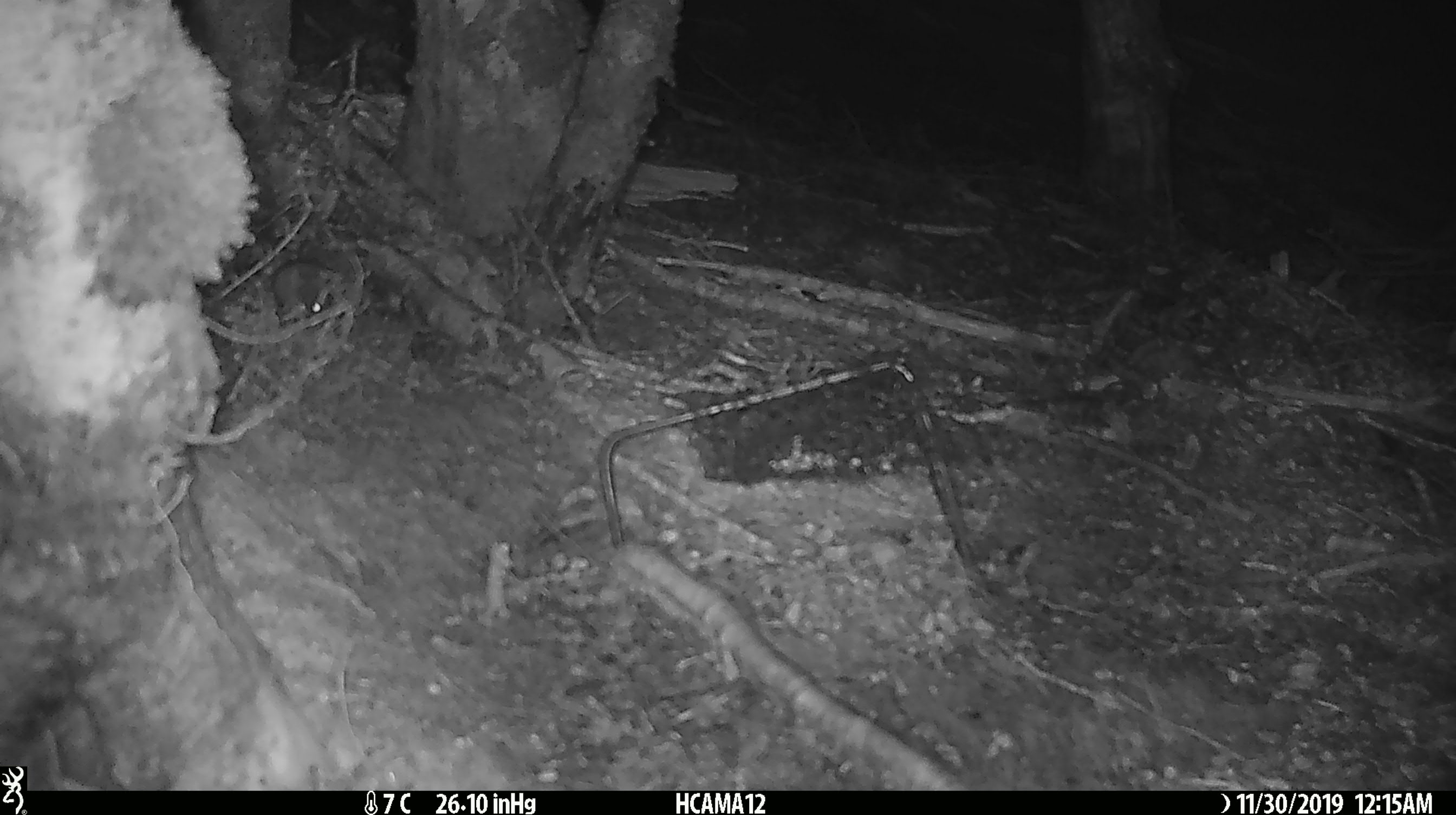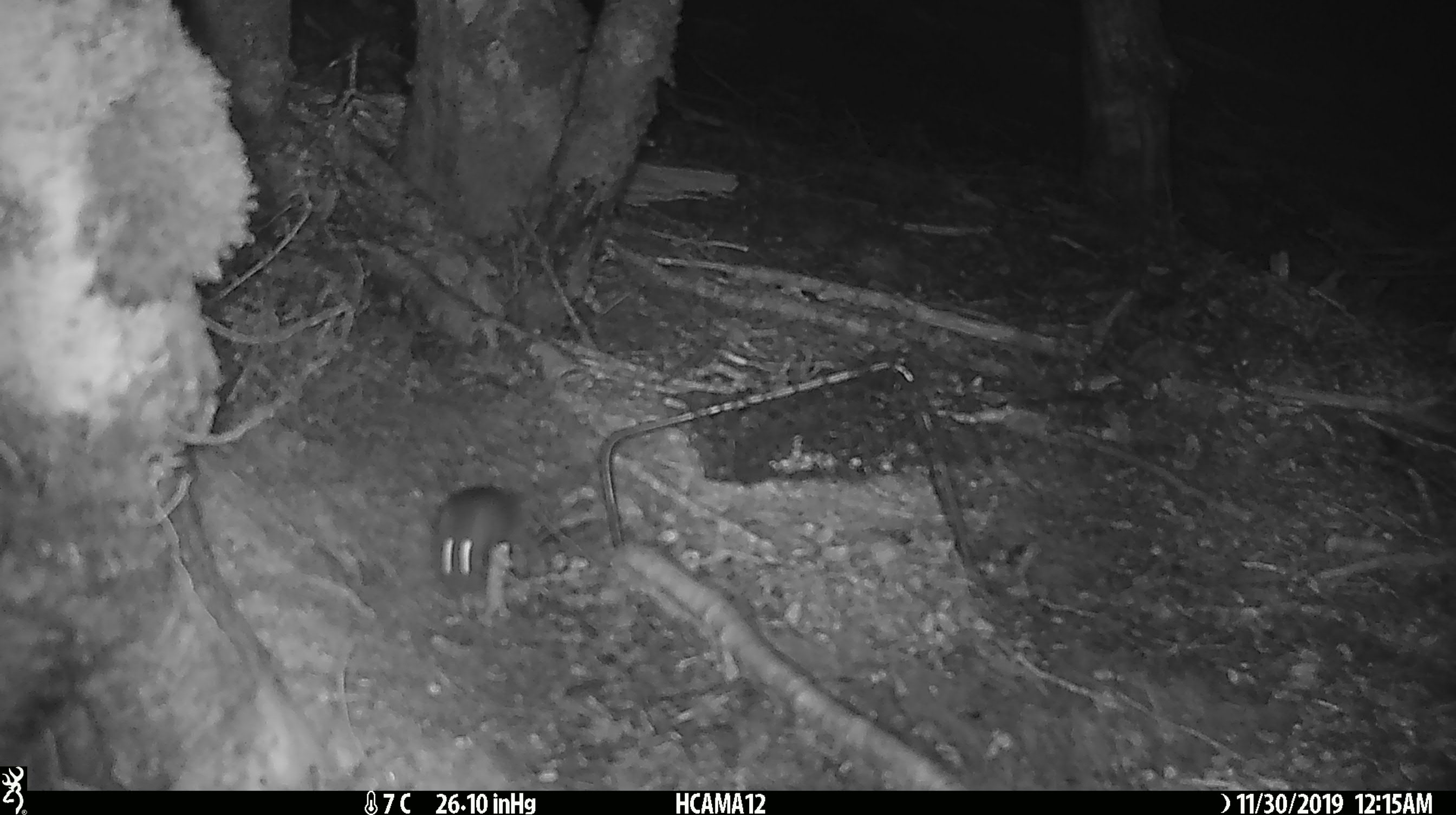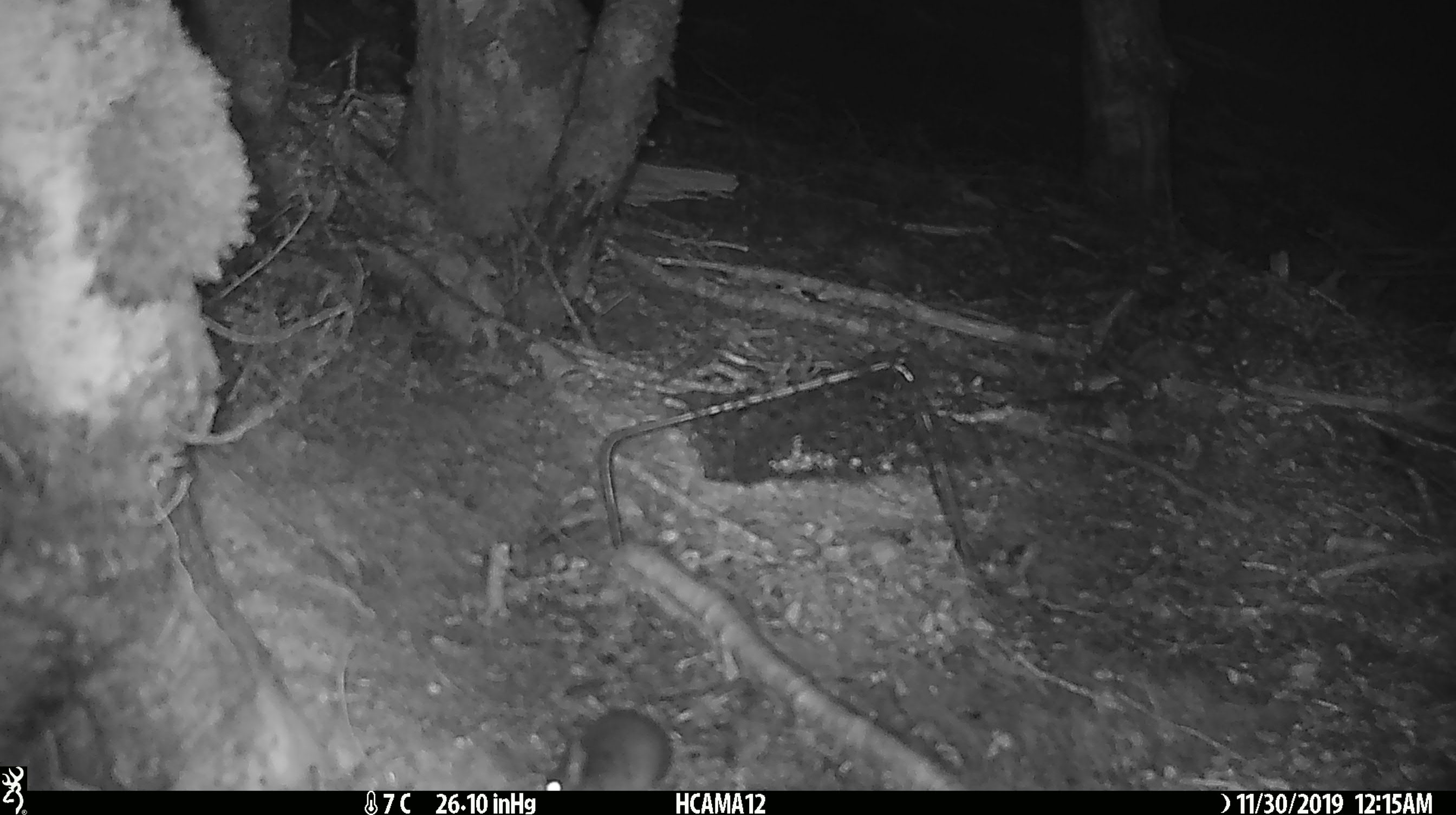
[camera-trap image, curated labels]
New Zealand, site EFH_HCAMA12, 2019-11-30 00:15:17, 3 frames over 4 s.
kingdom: Animalia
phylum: Chordata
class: Mammalia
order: Rodentia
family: Muridae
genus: Mus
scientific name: Mus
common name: mouse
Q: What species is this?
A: Mouse (Mus).